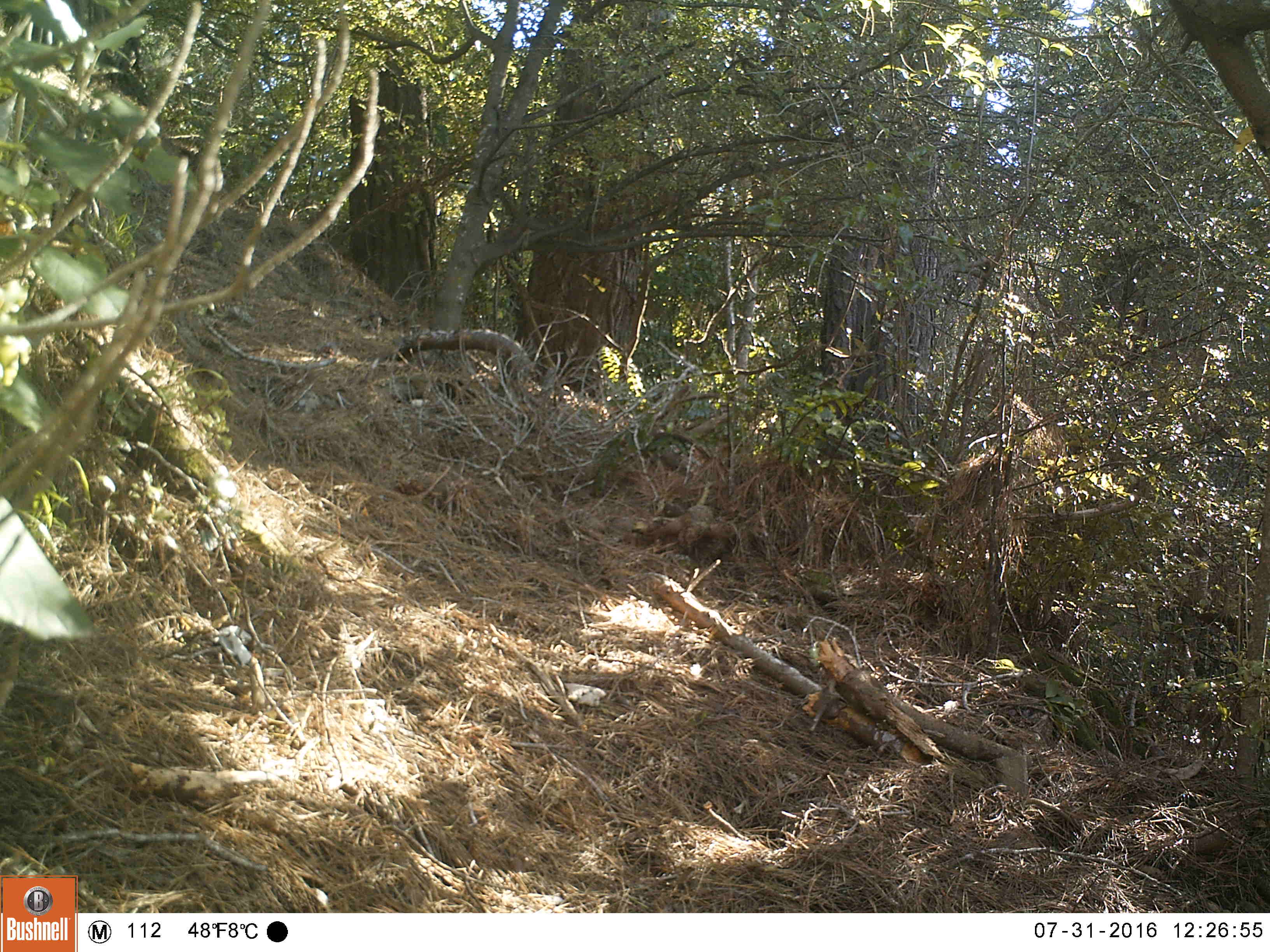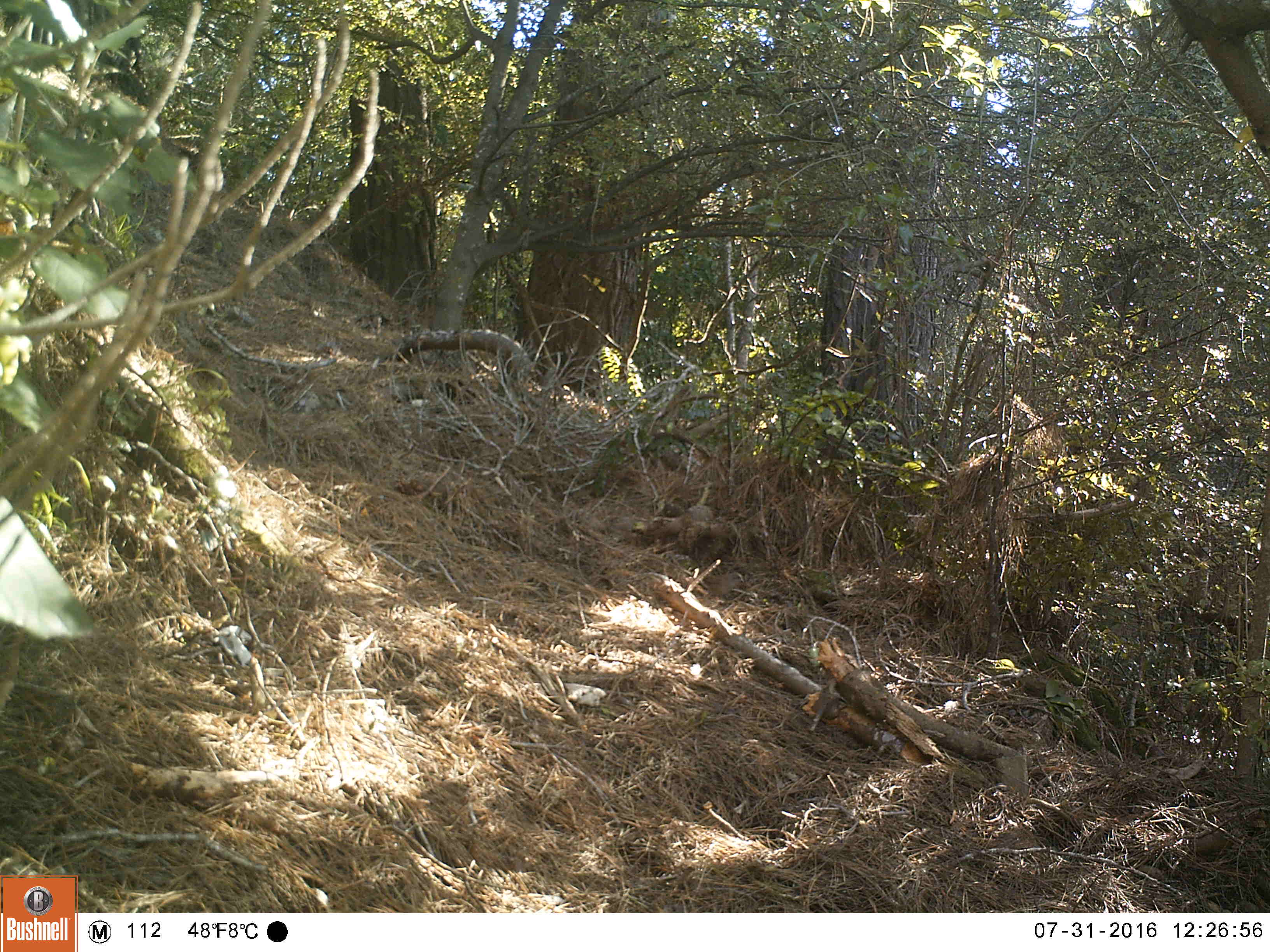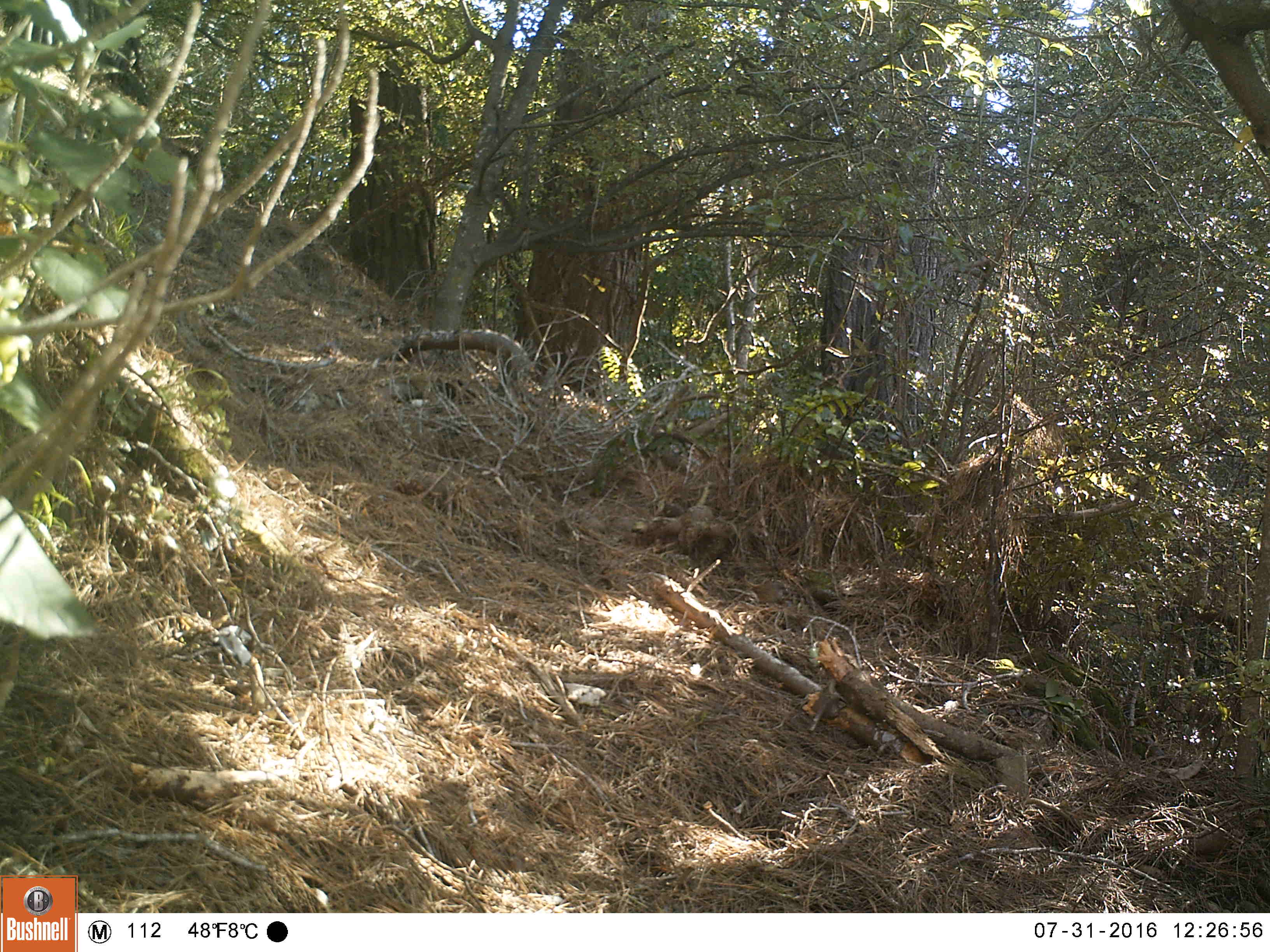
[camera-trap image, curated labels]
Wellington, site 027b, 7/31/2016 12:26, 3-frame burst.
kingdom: Animalia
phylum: Chordata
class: Aves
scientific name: Aves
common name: bird